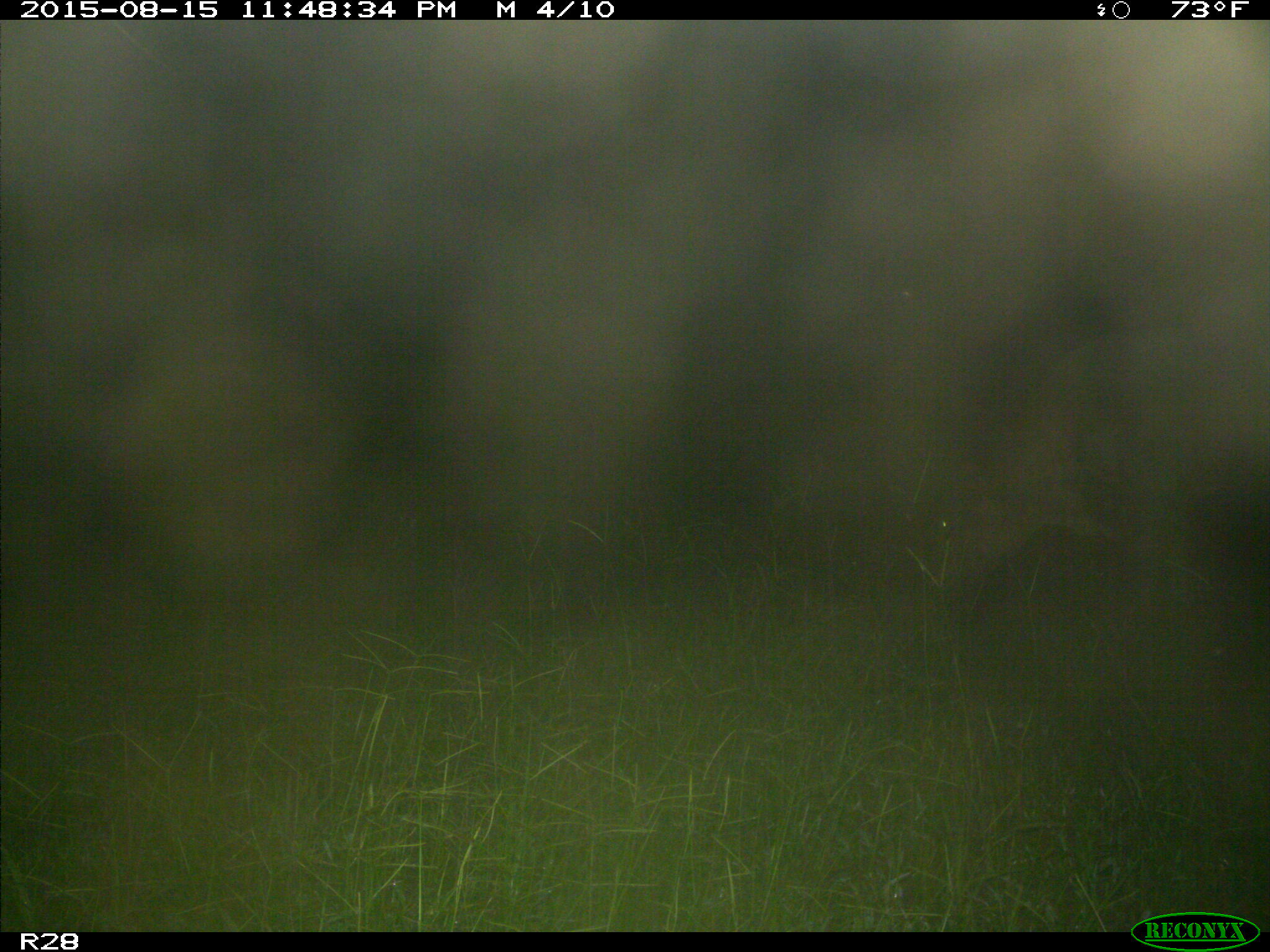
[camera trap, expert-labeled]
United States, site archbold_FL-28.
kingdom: Animalia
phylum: Chordata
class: Mammalia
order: Artiodactyla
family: Bovidae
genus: Bos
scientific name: Bos taurus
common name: domestic cow